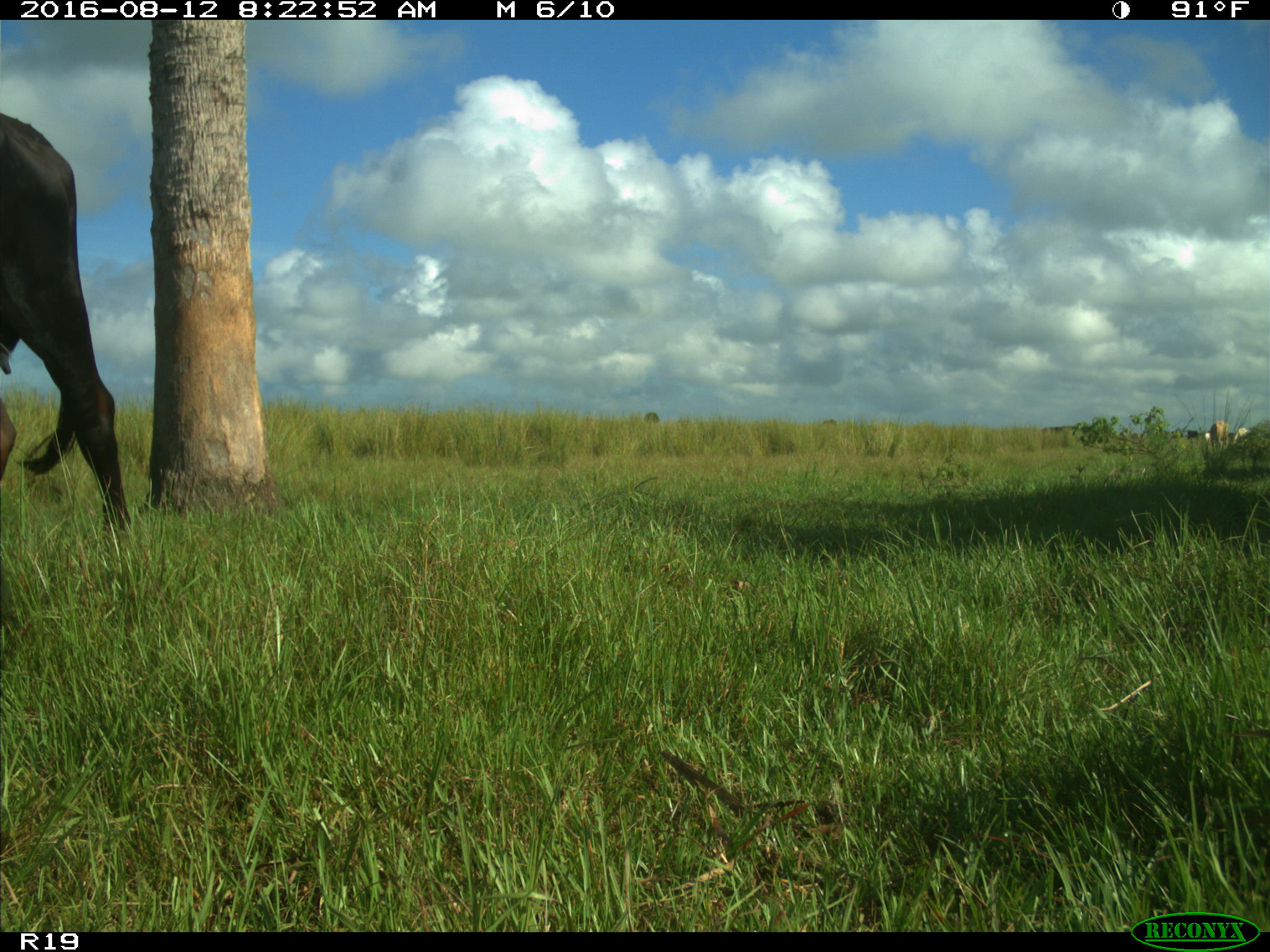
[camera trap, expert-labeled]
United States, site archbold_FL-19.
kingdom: Animalia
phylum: Chordata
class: Mammalia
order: Artiodactyla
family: Bovidae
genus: Bos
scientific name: Bos taurus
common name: domestic cow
Bos taurus (domestic cow).